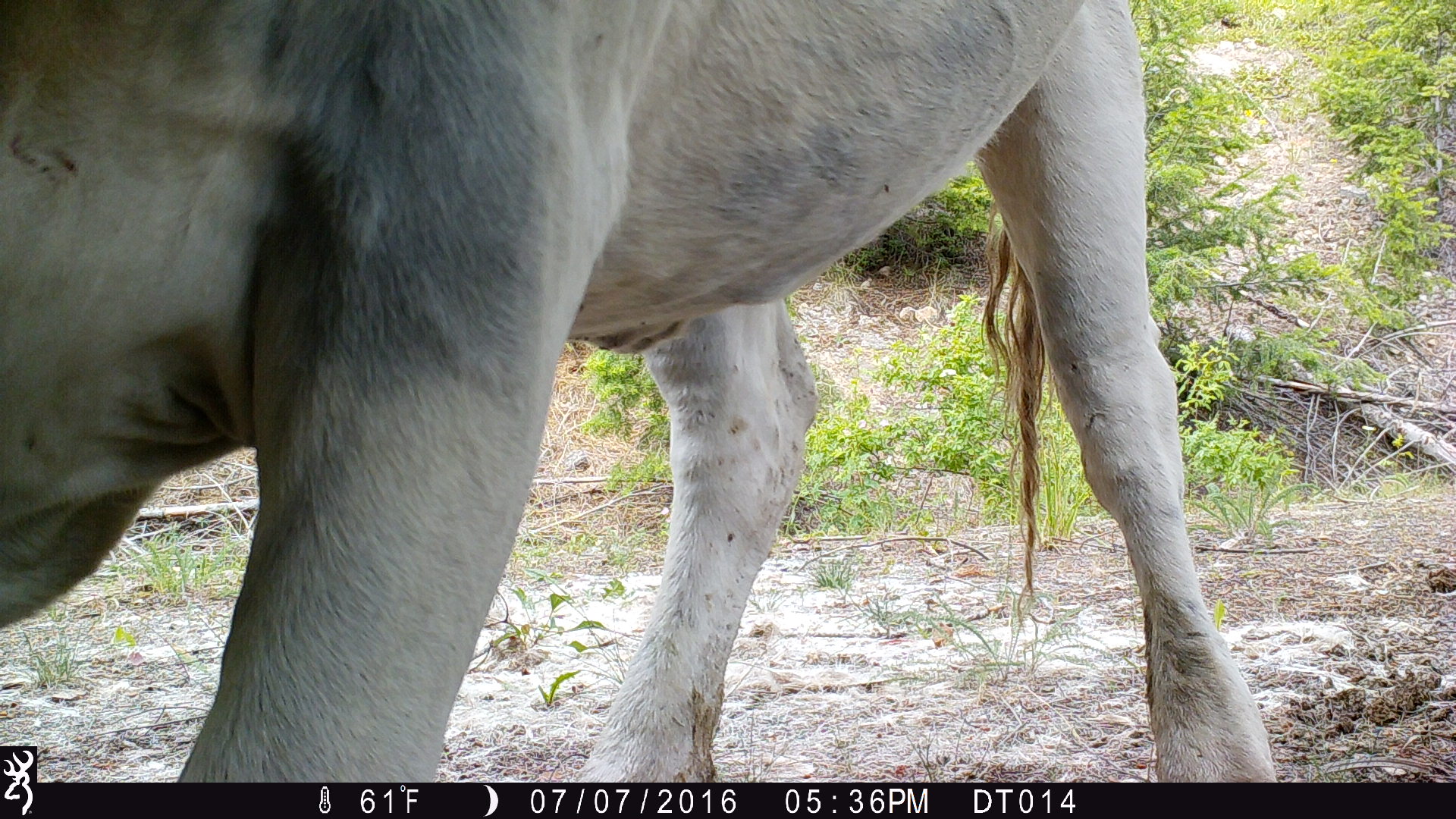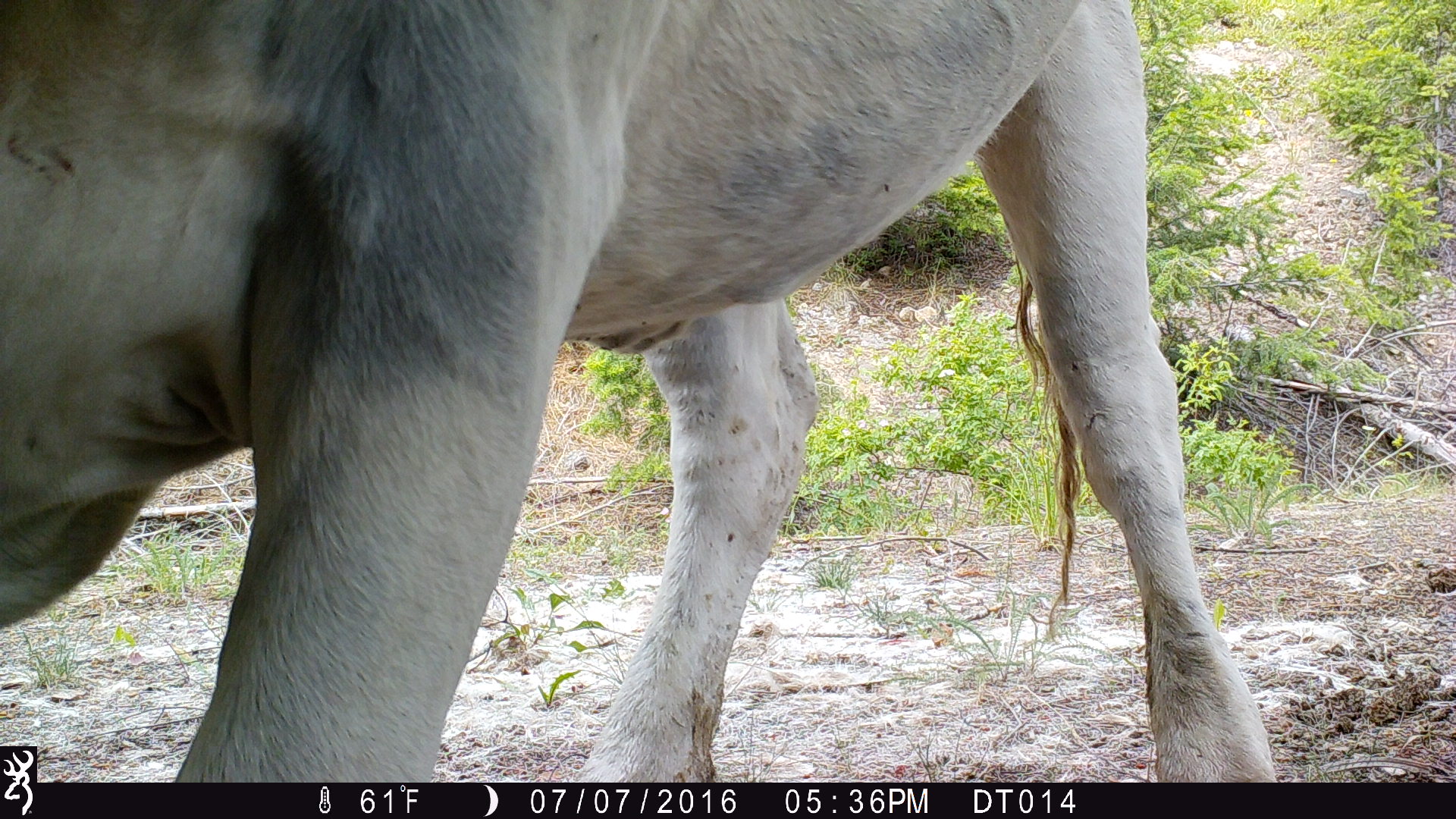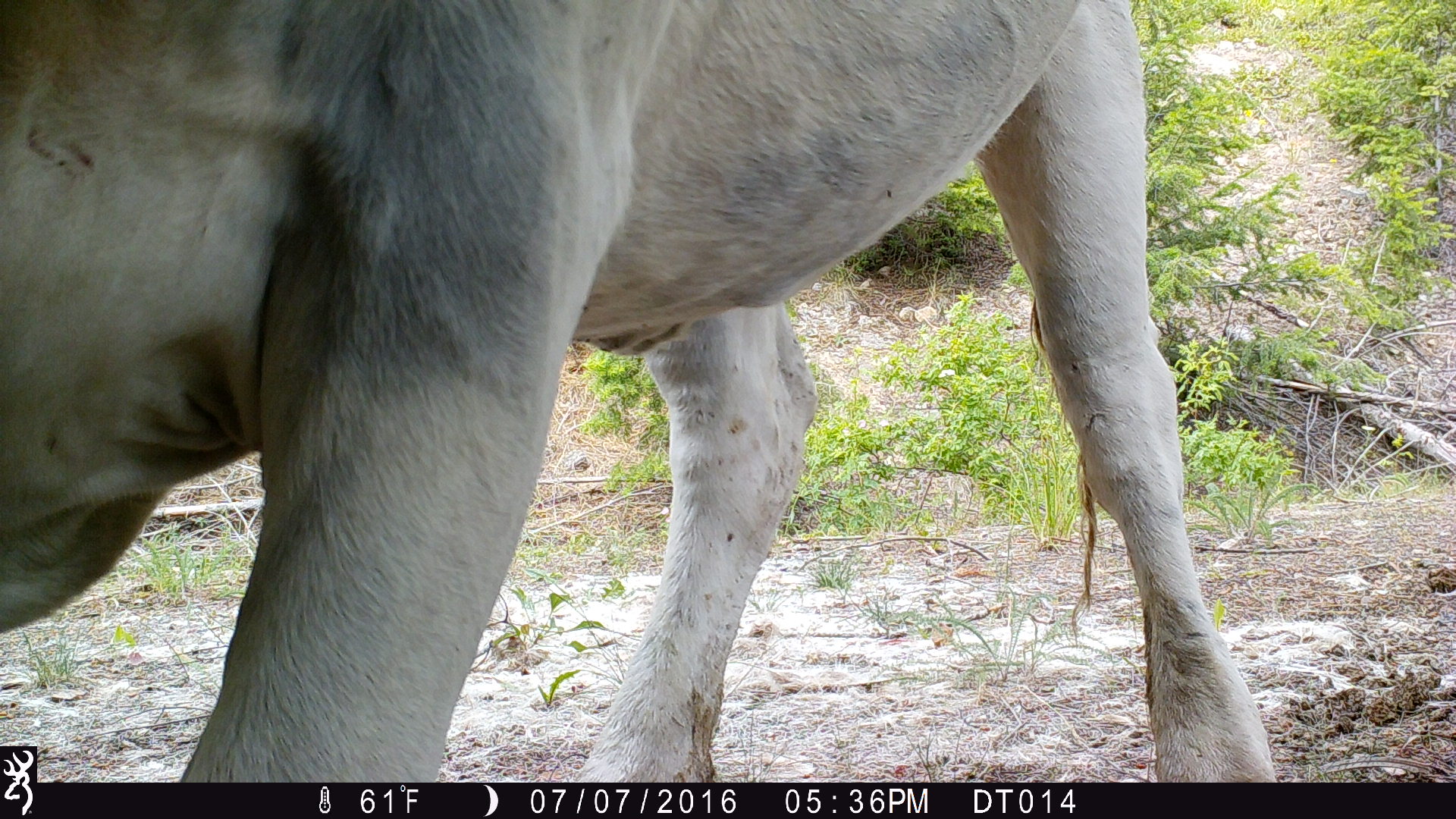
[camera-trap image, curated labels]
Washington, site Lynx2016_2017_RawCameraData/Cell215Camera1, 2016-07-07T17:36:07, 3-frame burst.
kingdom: Animalia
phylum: Chordata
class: Mammalia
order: Artiodactyla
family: Bovidae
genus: Bos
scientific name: Bos taurus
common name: domestic cattle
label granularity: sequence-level